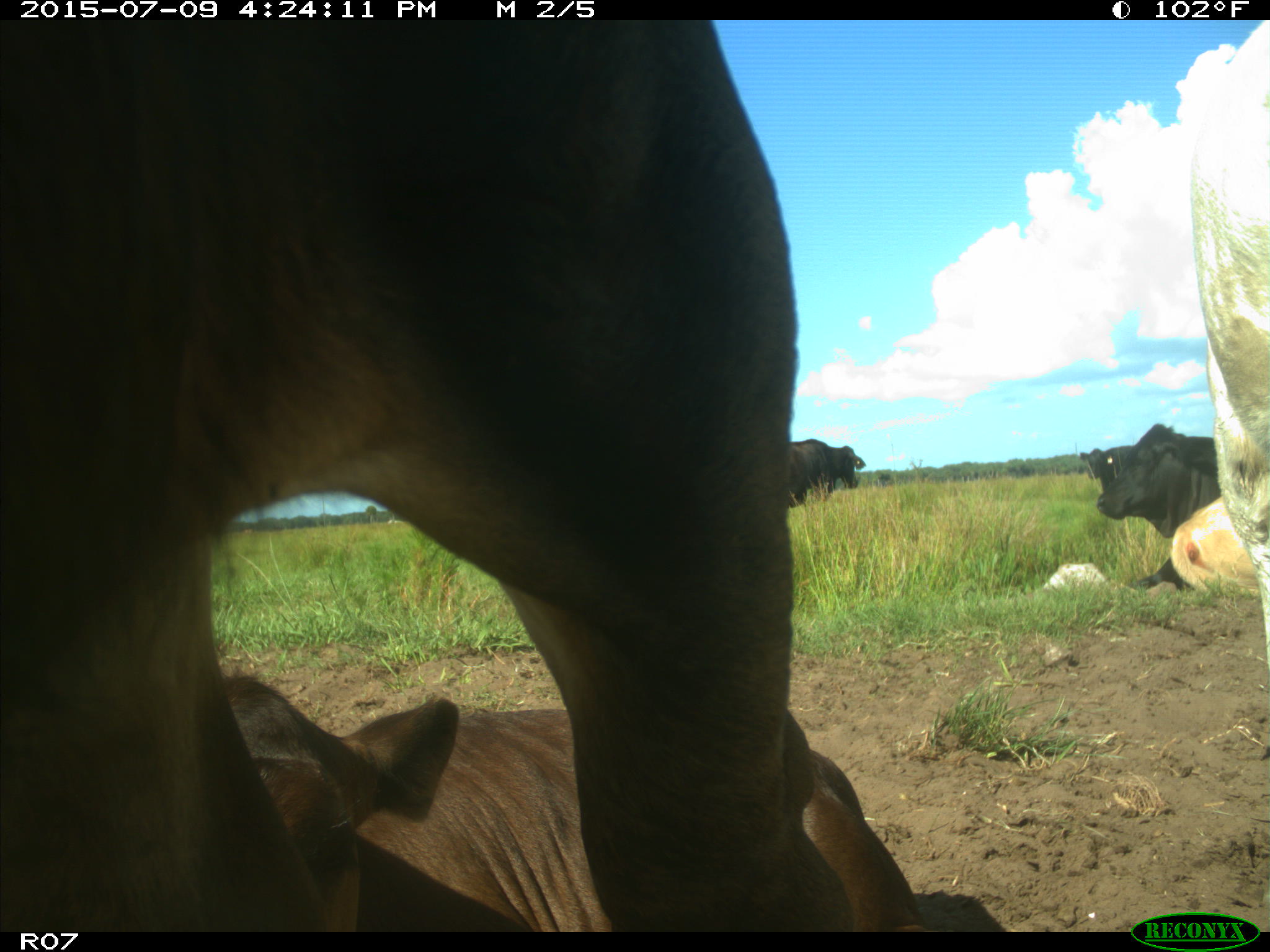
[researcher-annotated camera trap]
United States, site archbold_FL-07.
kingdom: Animalia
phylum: Chordata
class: Mammalia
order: Artiodactyla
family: Bovidae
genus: Bos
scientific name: Bos taurus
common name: domestic cow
Bos taurus (domestic cow).